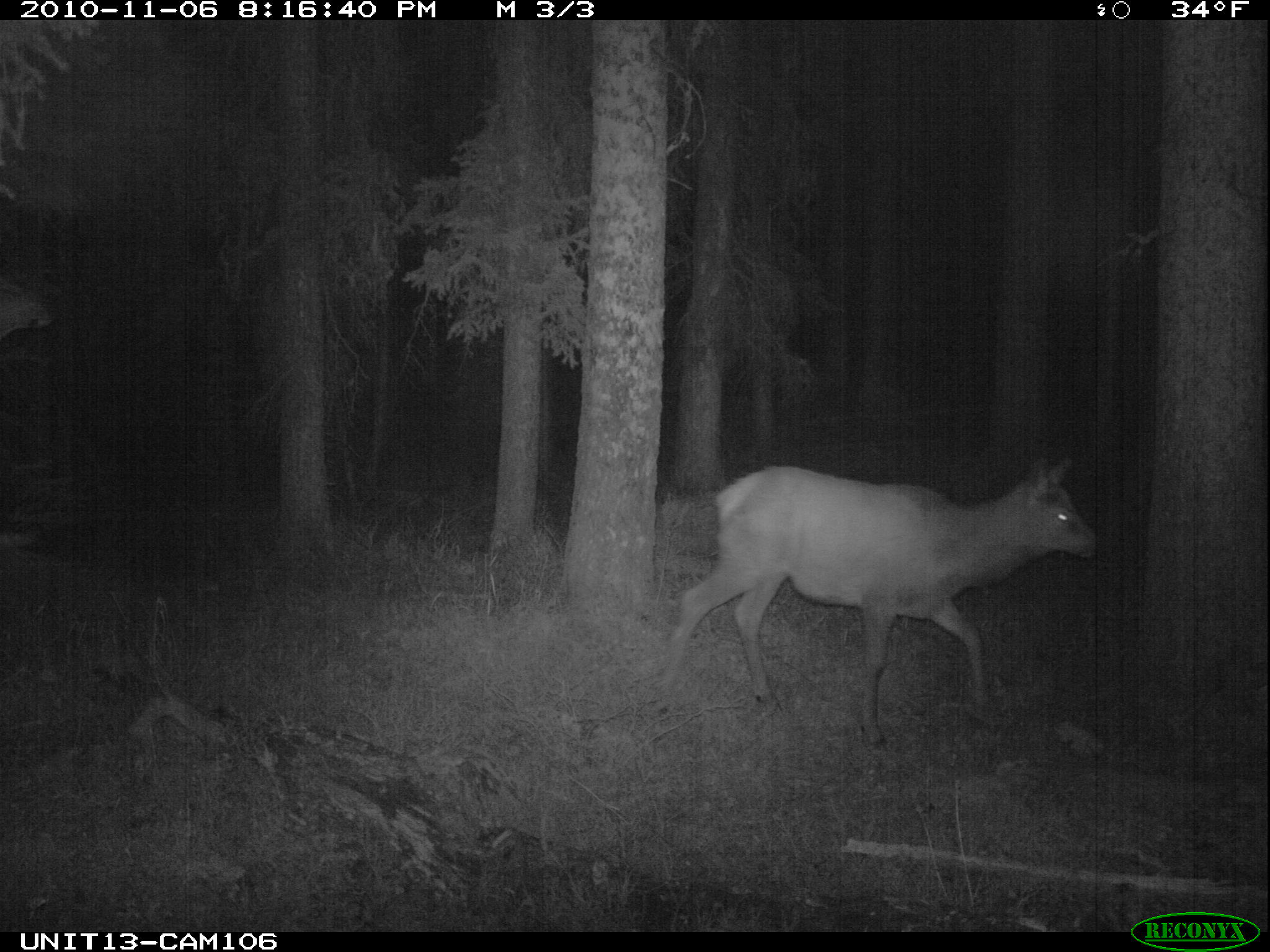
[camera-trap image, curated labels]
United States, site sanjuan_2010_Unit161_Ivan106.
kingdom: Animalia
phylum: Chordata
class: Mammalia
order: Artiodactyla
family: Cervidae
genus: Cervus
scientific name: Cervus elaphus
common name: red deer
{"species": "Cervus elaphus (red deer)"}